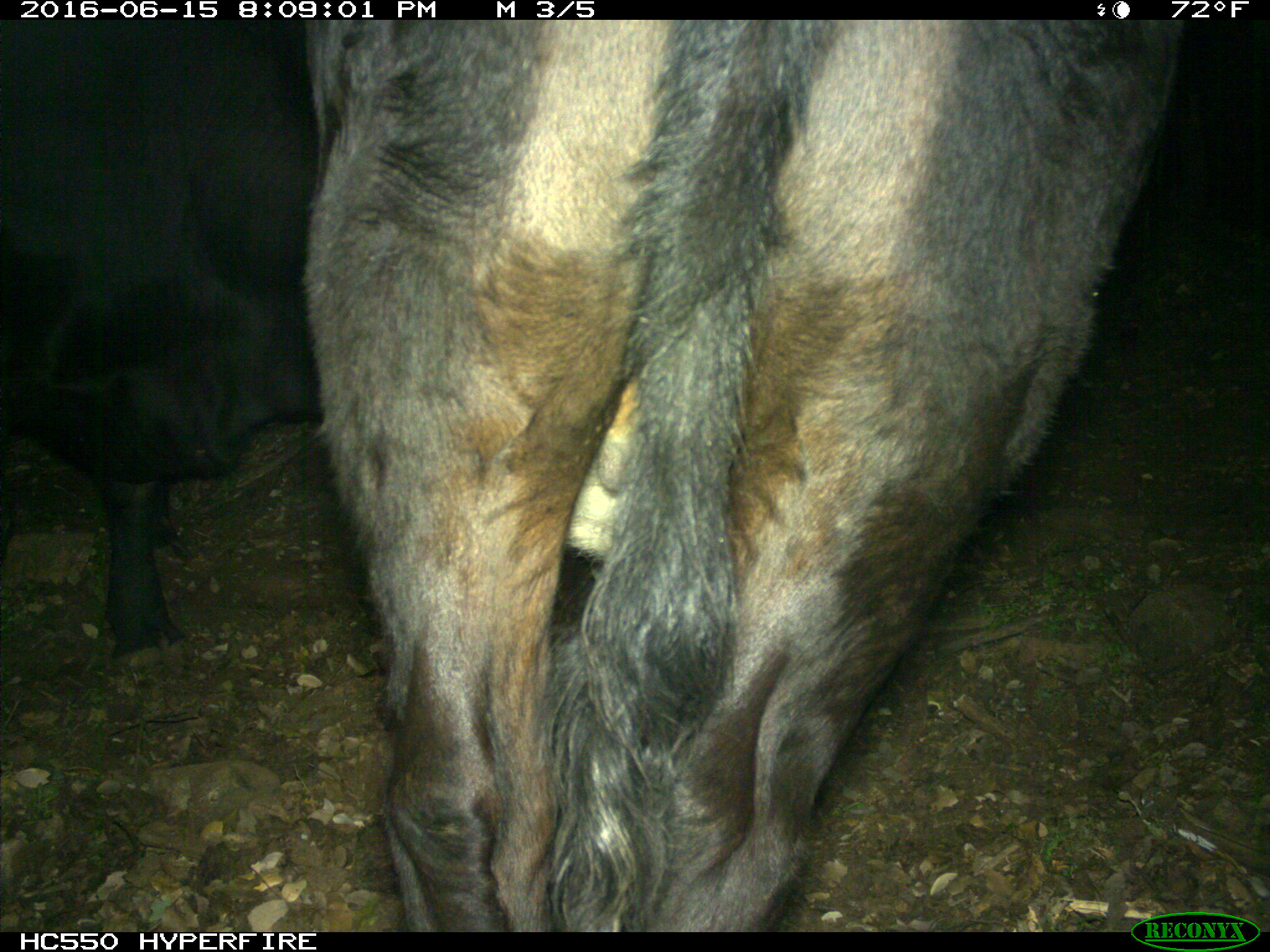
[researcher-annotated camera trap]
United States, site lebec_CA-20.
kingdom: Animalia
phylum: Chordata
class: Mammalia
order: Artiodactyla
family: Bovidae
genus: Bos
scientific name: Bos taurus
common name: domestic cow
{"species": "Bos taurus (domestic cow)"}